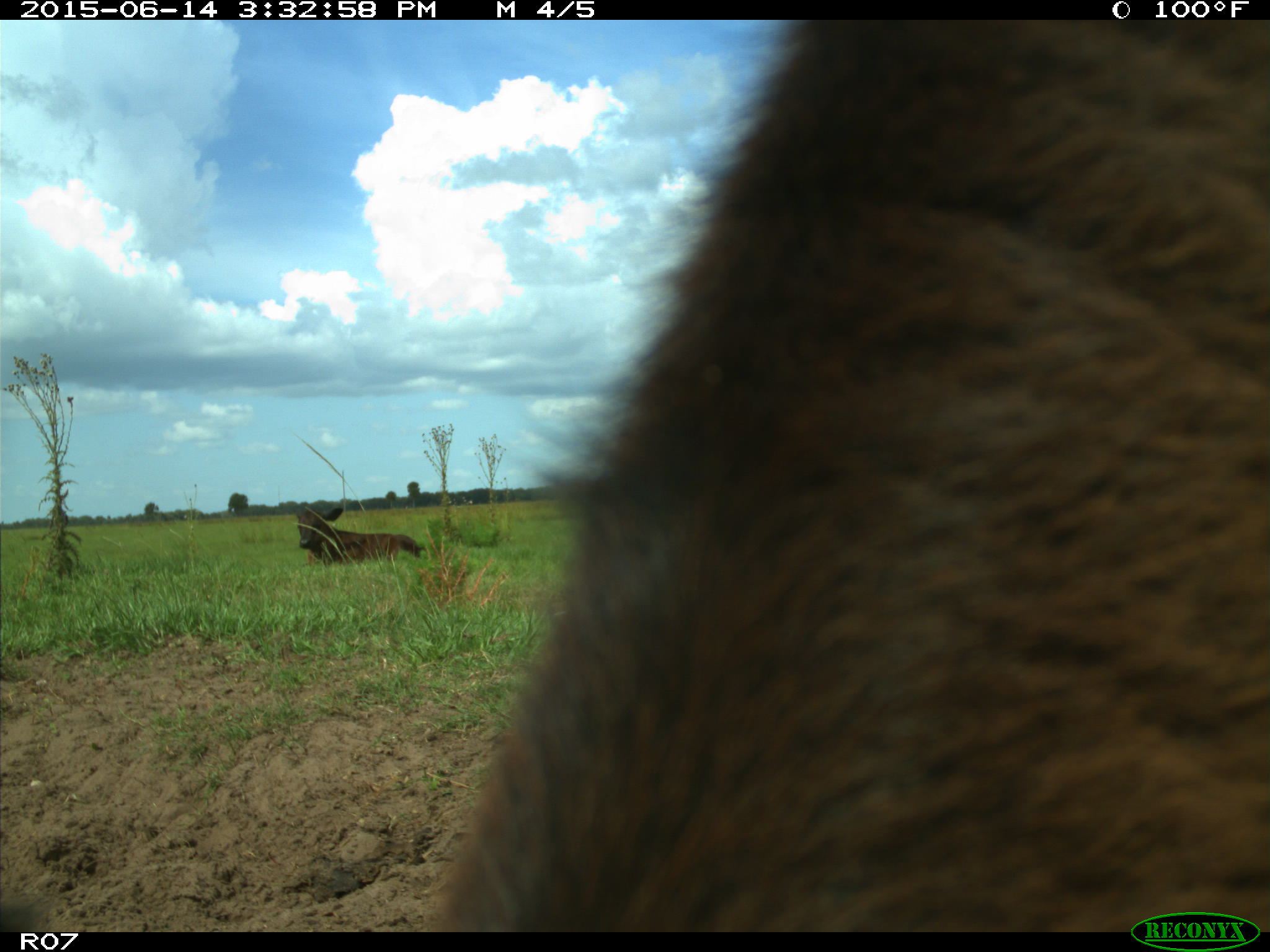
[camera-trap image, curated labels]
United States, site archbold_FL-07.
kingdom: Animalia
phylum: Chordata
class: Mammalia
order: Artiodactyla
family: Bovidae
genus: Bos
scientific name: Bos taurus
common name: domestic cow